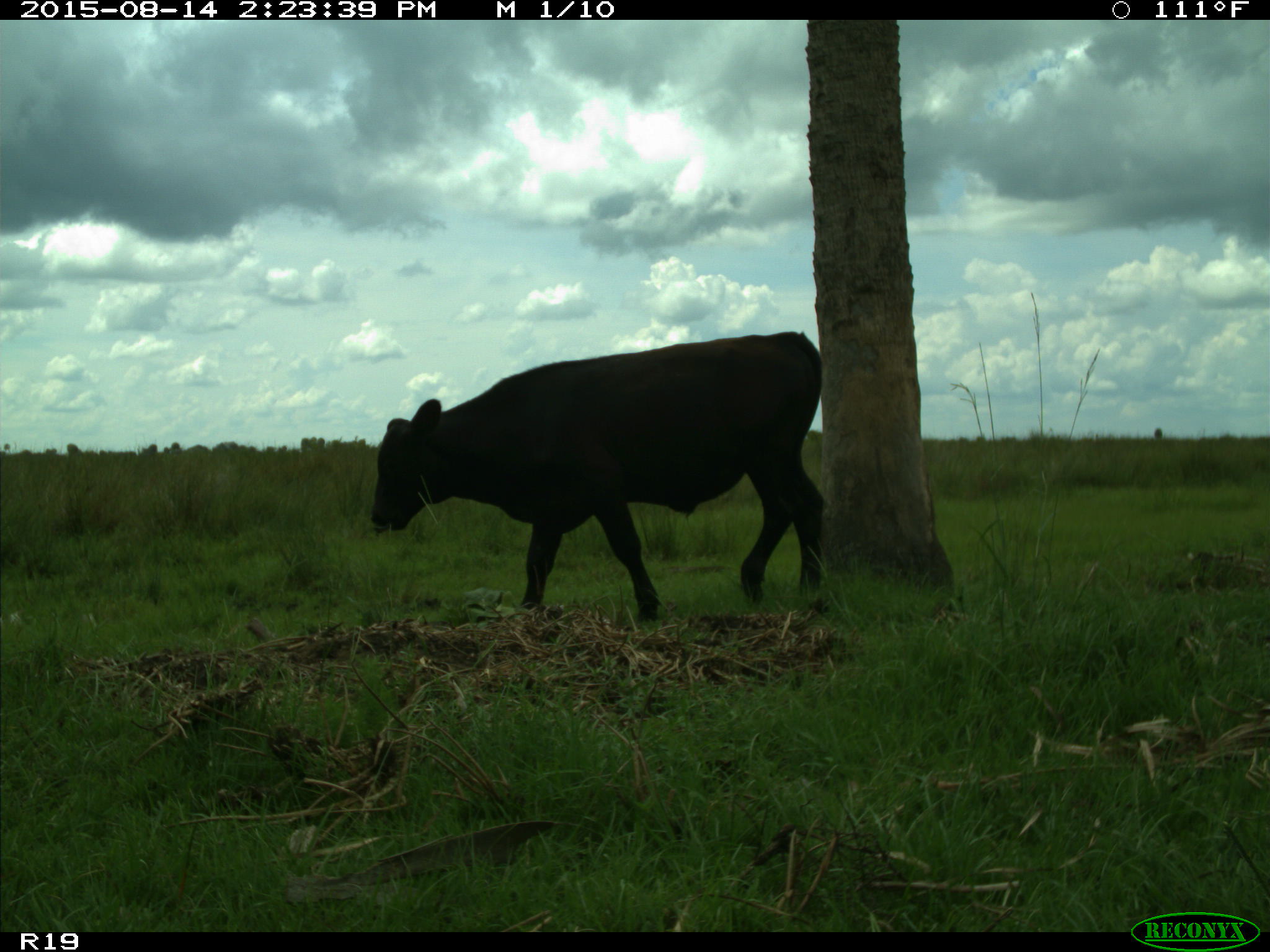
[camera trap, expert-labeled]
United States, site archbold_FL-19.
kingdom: Animalia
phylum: Chordata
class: Mammalia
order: Artiodactyla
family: Bovidae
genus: Bos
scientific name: Bos taurus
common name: domestic cow